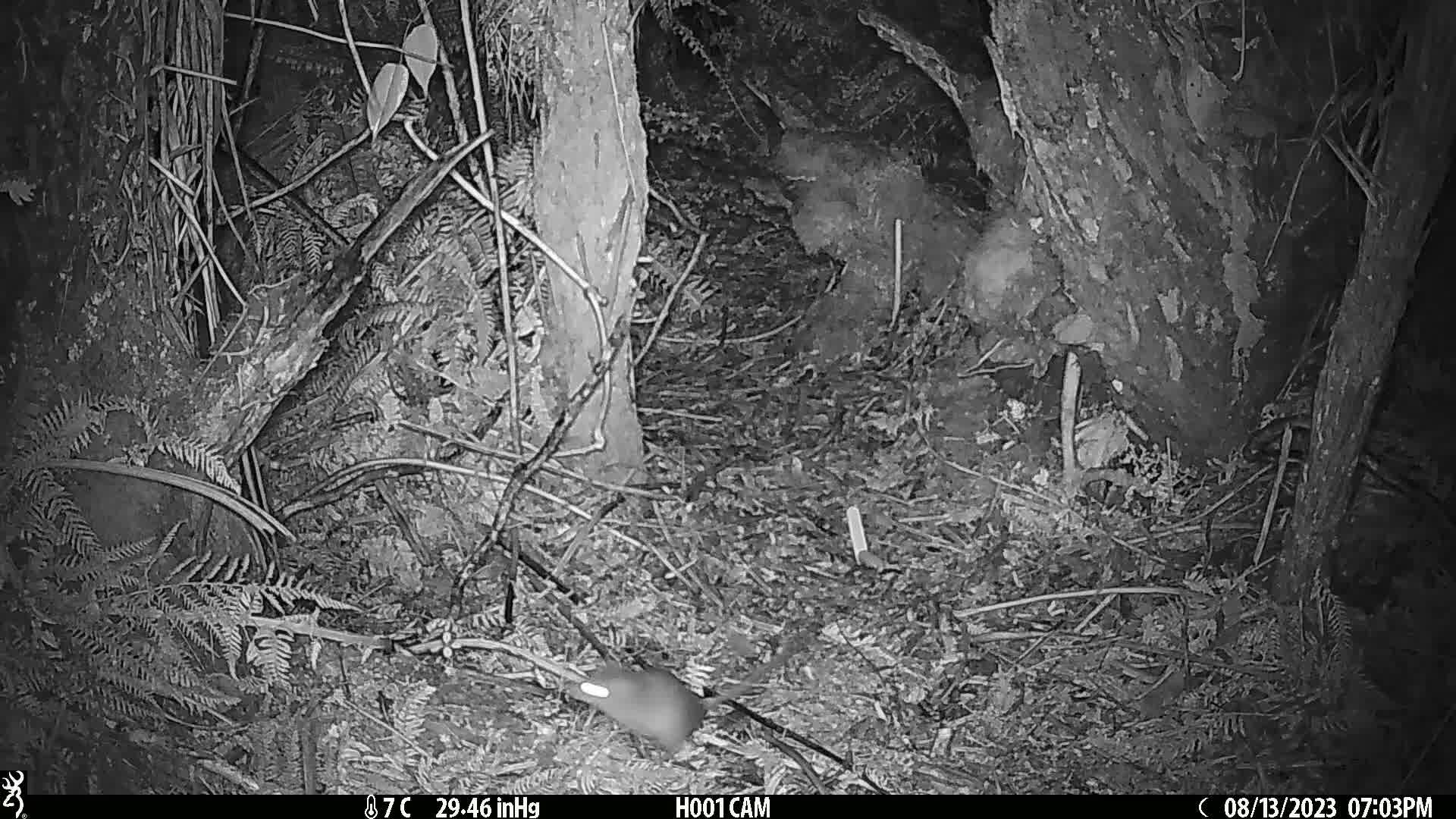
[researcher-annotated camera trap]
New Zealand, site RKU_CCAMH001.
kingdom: Animalia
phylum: Chordata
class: Mammalia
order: Rodentia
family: Muridae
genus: Rattus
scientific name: Rattus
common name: rat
Rat (Rattus).